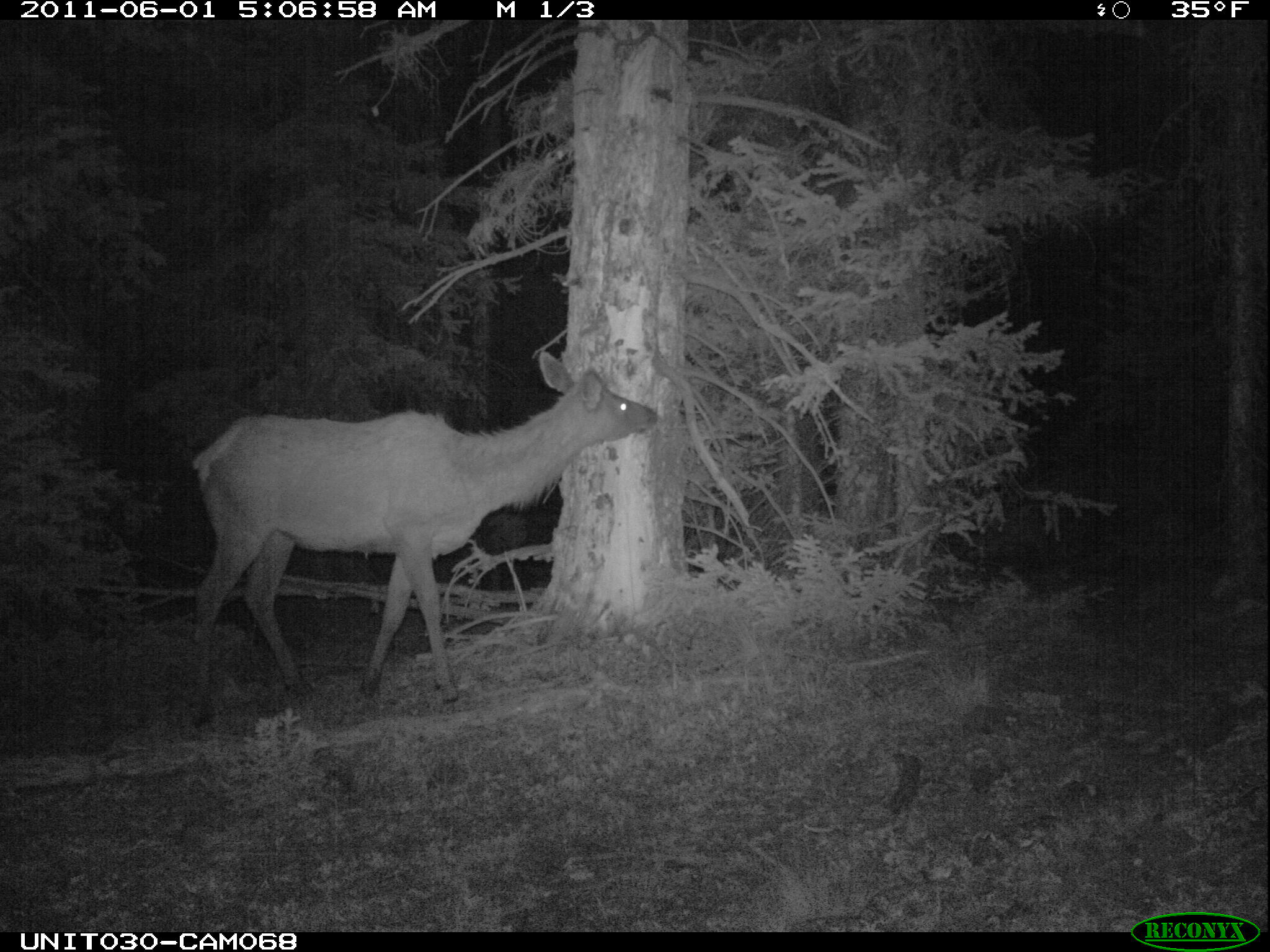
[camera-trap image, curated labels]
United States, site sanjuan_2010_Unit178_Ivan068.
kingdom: Animalia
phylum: Chordata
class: Mammalia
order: Artiodactyla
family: Cervidae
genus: Cervus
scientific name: Cervus elaphus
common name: red deer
Cervus elaphus (red deer).